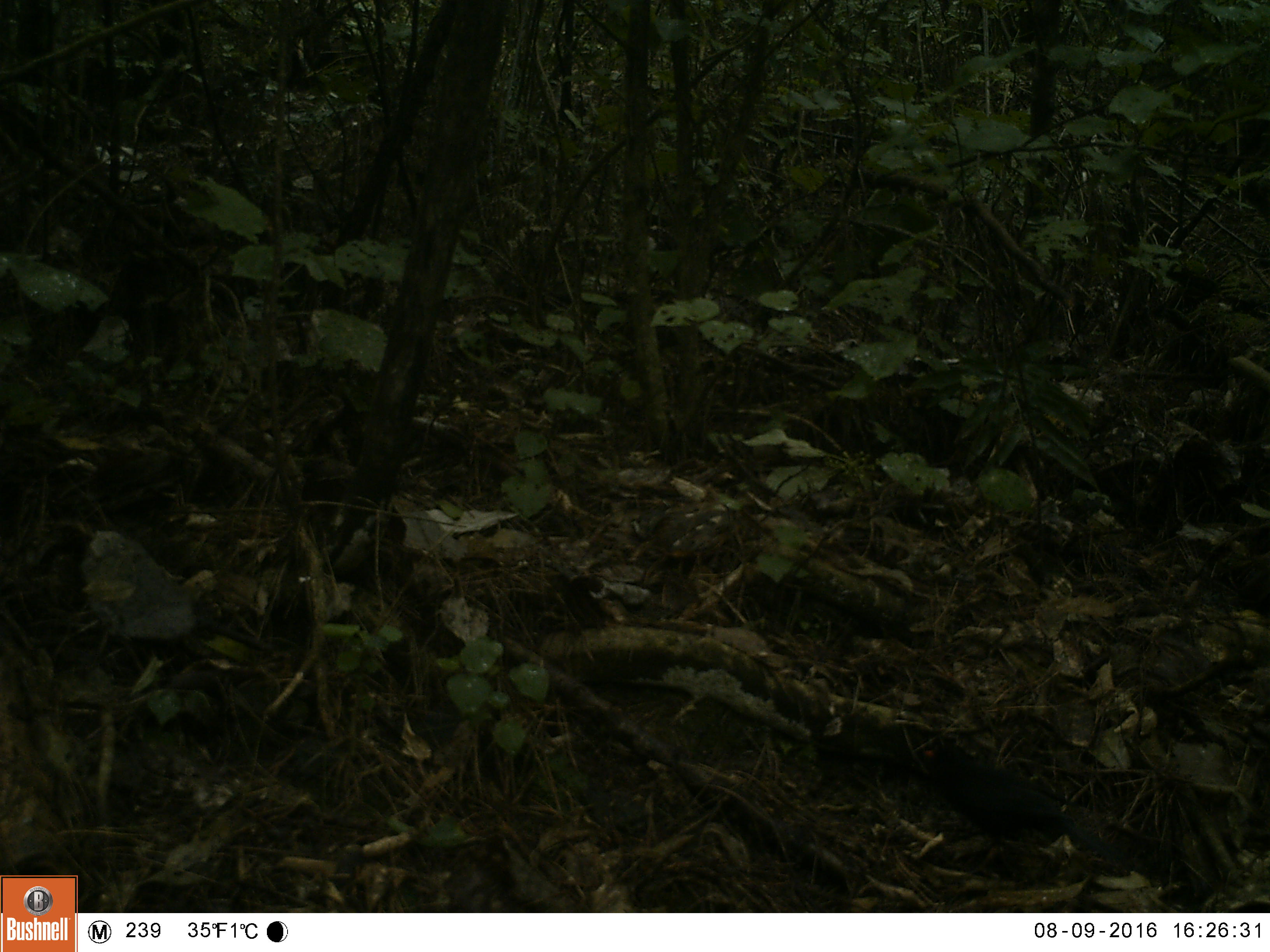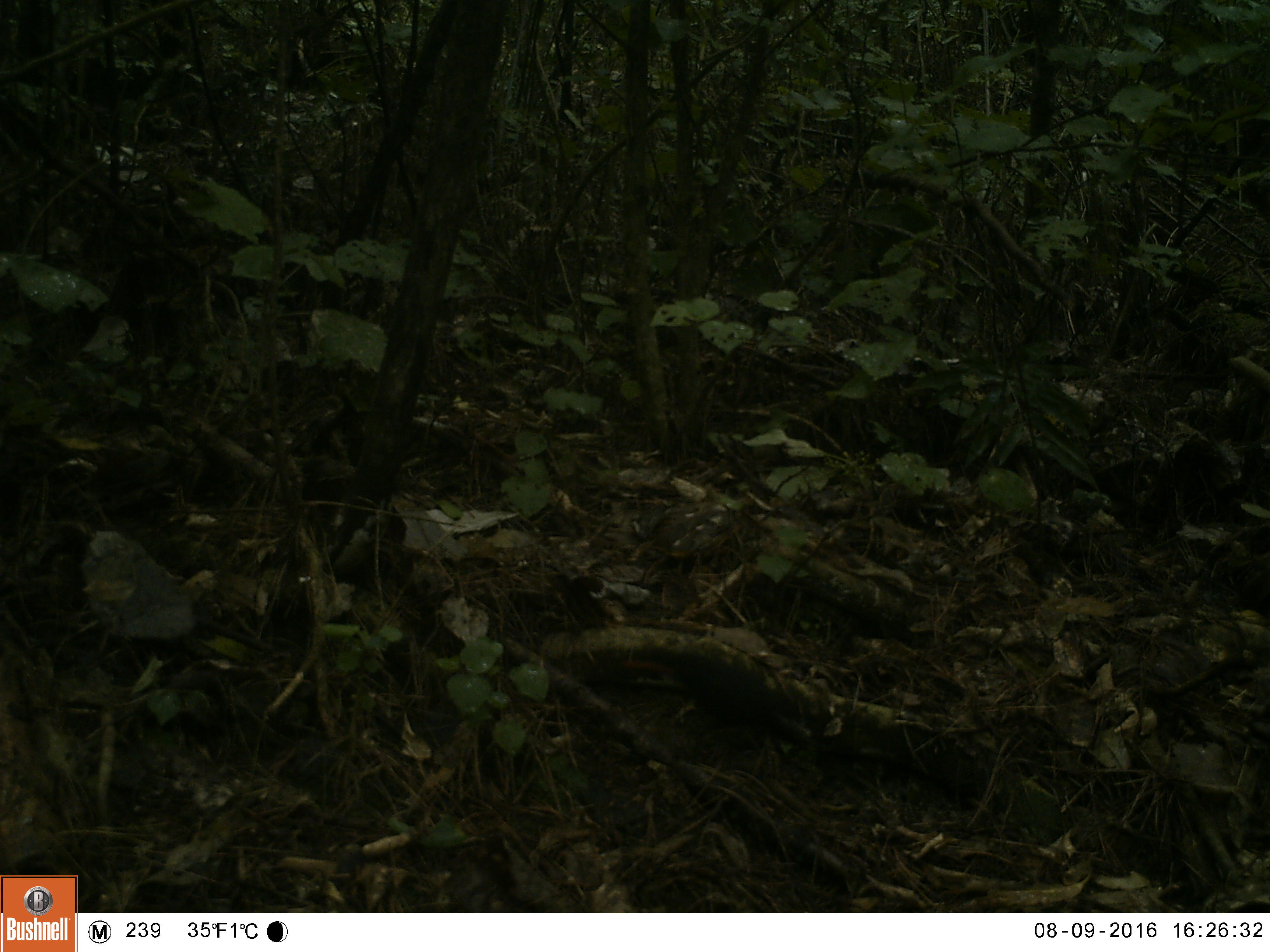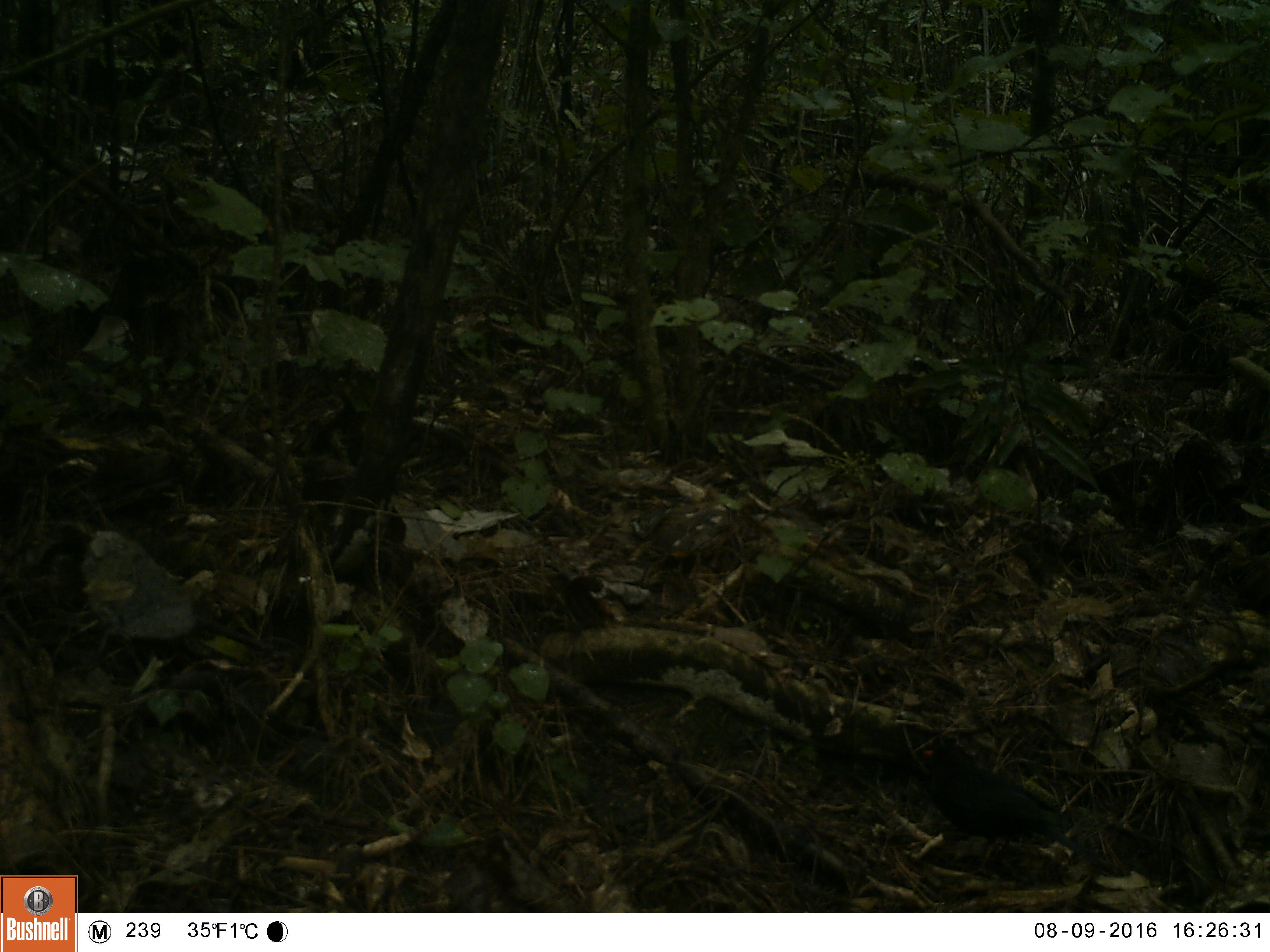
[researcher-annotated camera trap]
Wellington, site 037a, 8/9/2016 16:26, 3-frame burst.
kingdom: Animalia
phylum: Chordata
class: Aves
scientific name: Aves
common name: bird